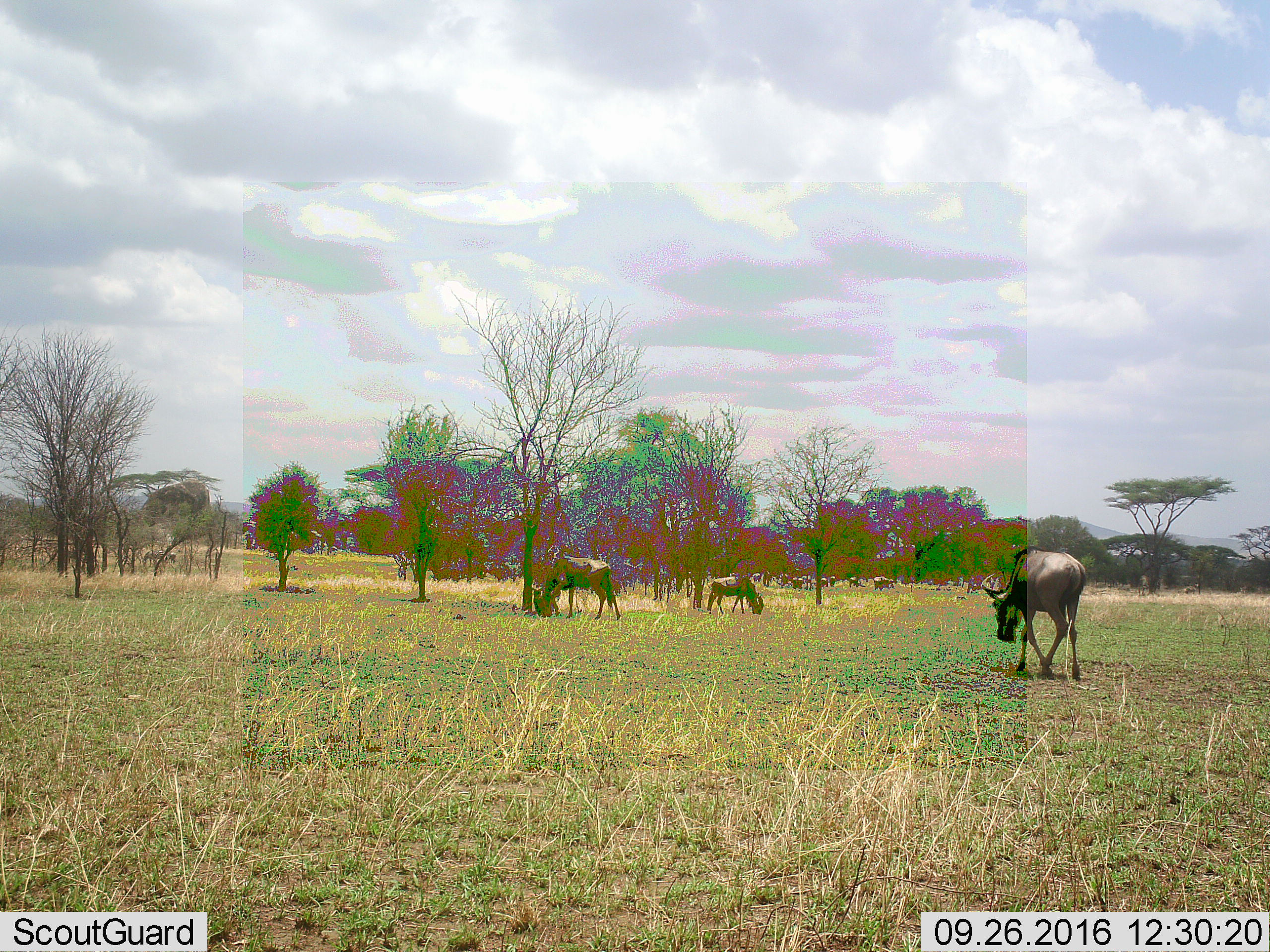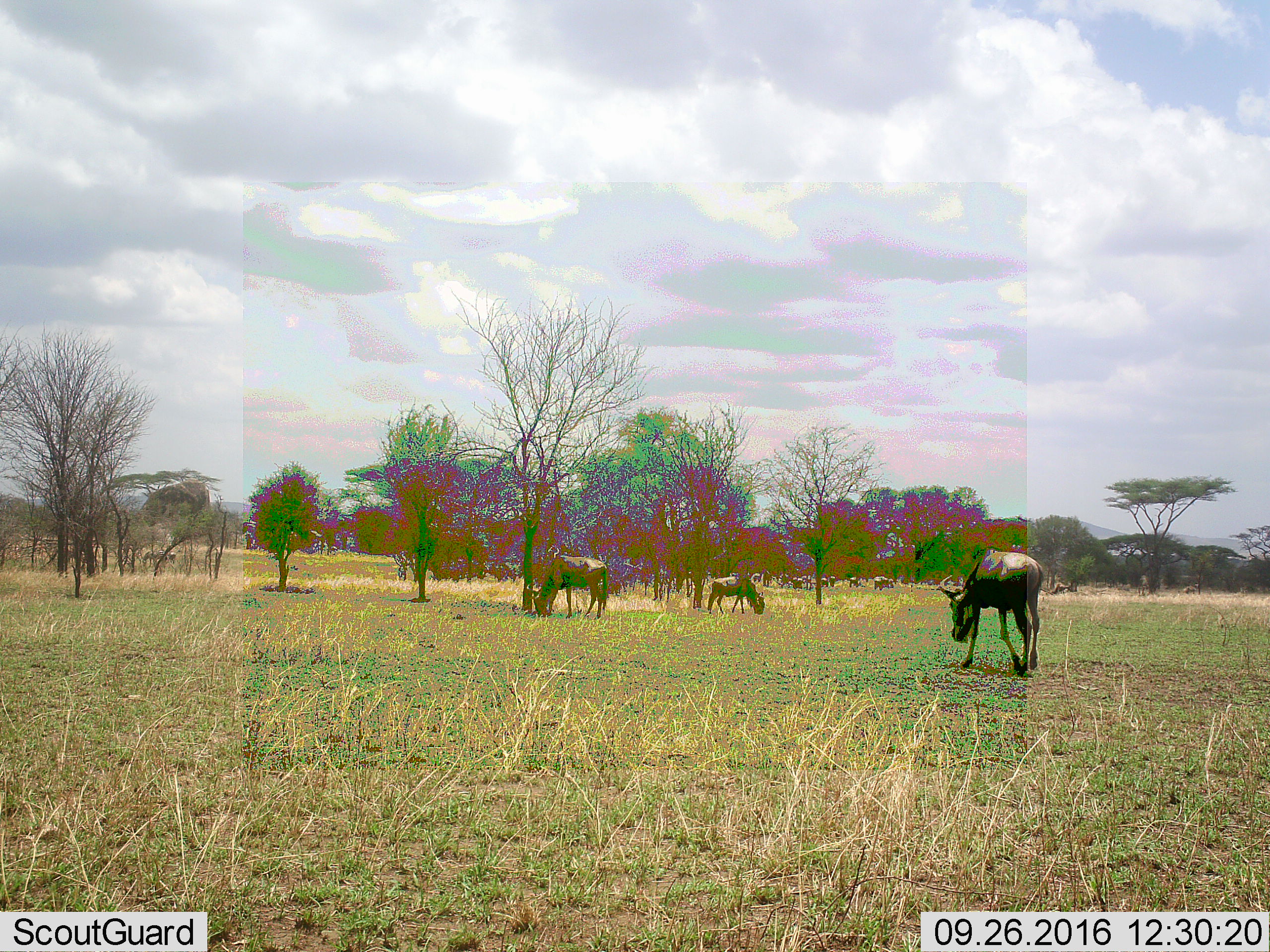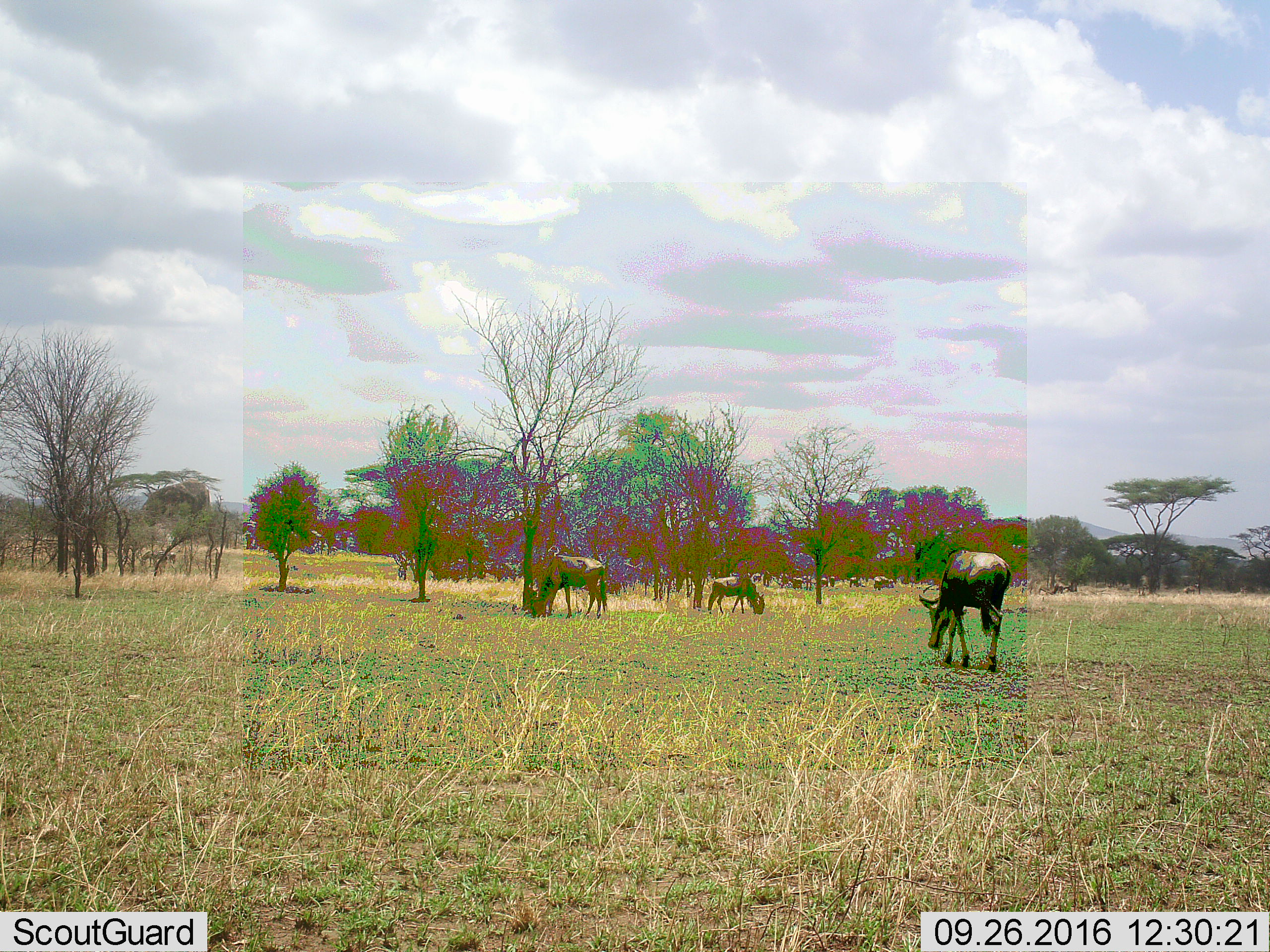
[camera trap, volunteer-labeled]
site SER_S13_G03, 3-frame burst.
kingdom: Animalia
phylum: Chordata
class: Mammalia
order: Artiodactyla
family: Bovidae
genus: Connochaetes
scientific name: Connochaetes taurinus taurinus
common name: blue wildebeest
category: wildebeestblue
Wildebeestblue (blue wildebeest) (Connochaetes taurinus taurinus), count 4. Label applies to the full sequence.